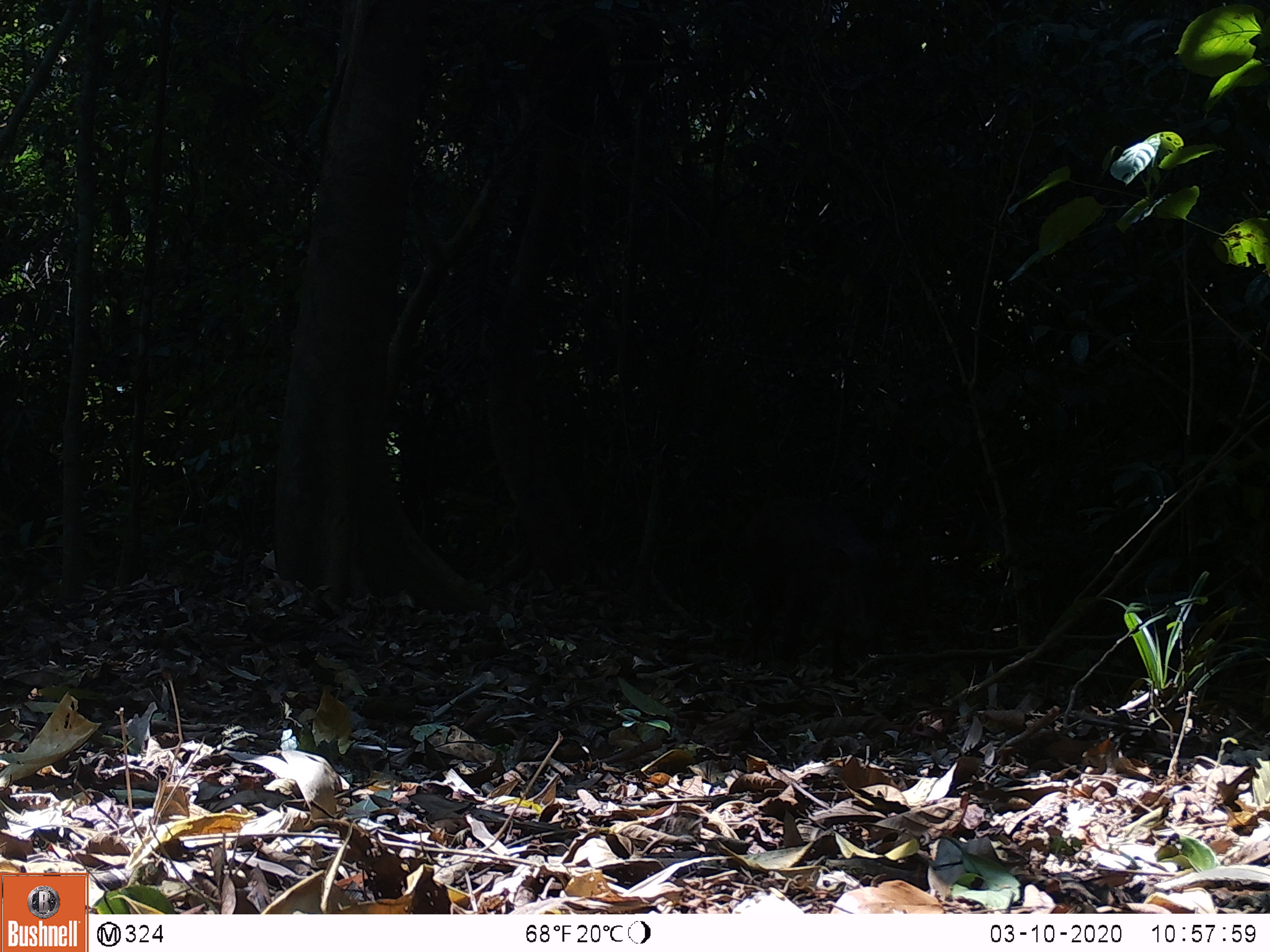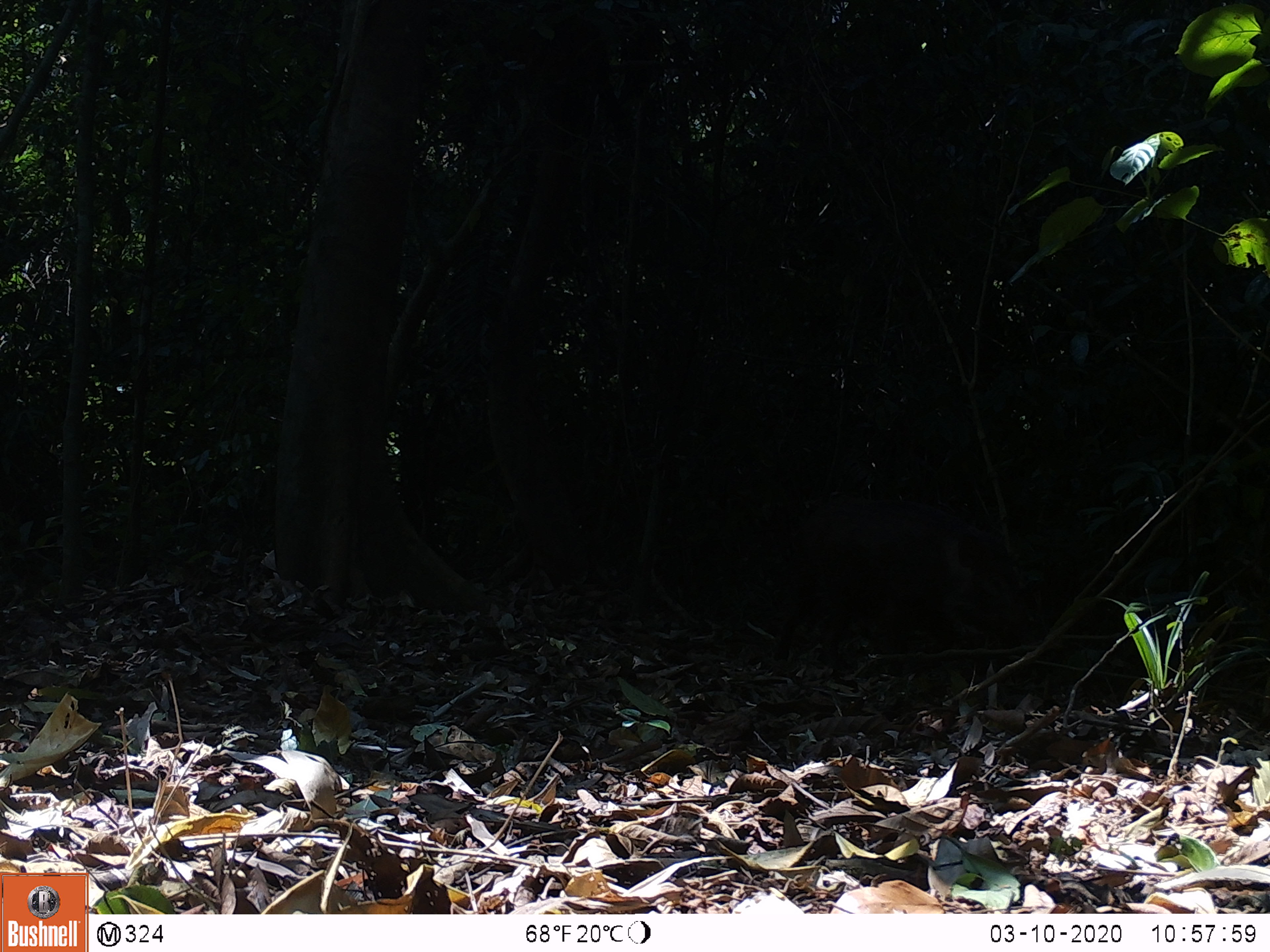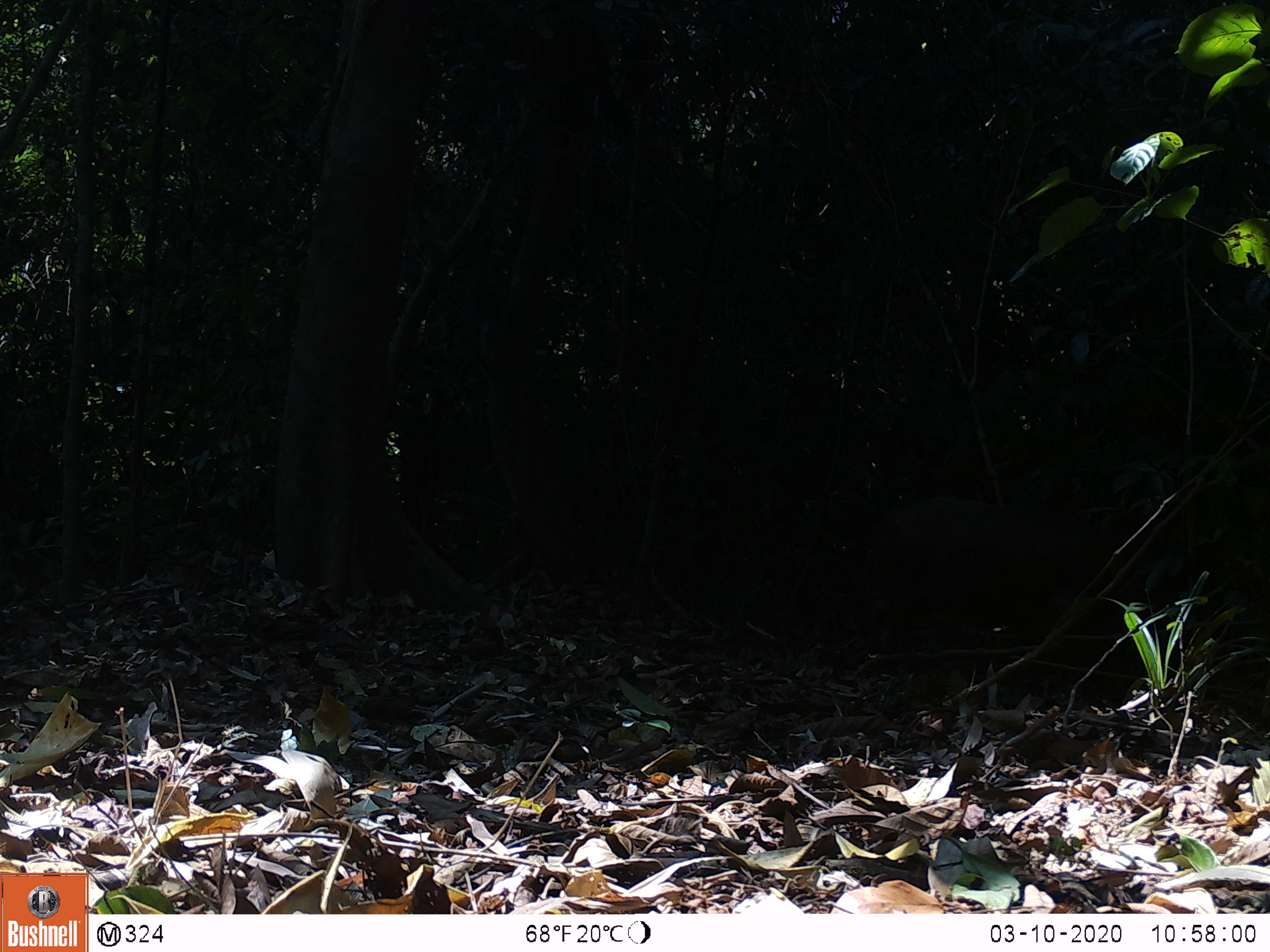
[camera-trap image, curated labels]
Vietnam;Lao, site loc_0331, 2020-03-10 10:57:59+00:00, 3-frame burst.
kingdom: Animalia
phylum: Chordata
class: Mammalia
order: Artiodactyla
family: Suidae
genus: Sus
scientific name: Sus scrofa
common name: eurasian wild pig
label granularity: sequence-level